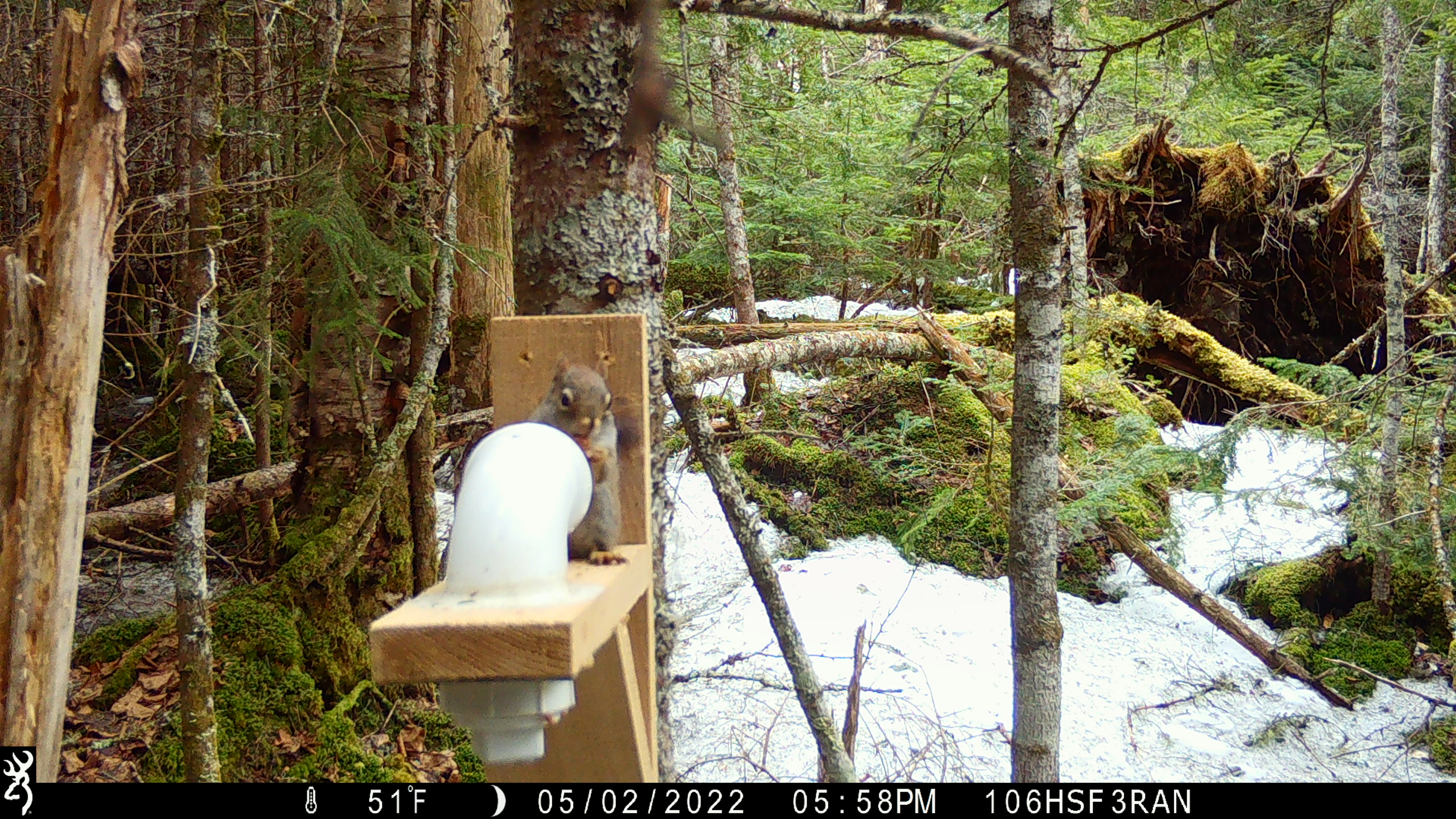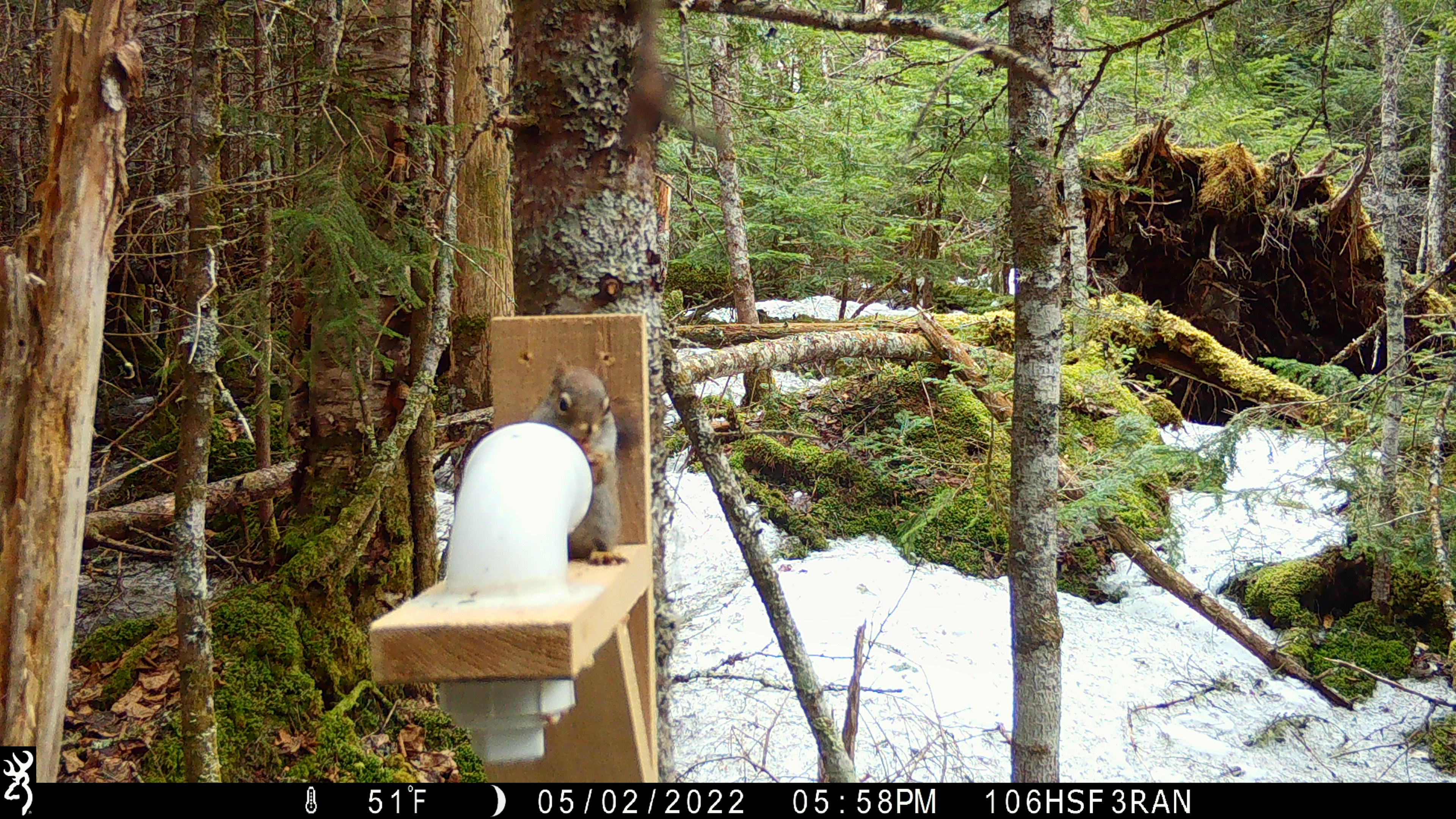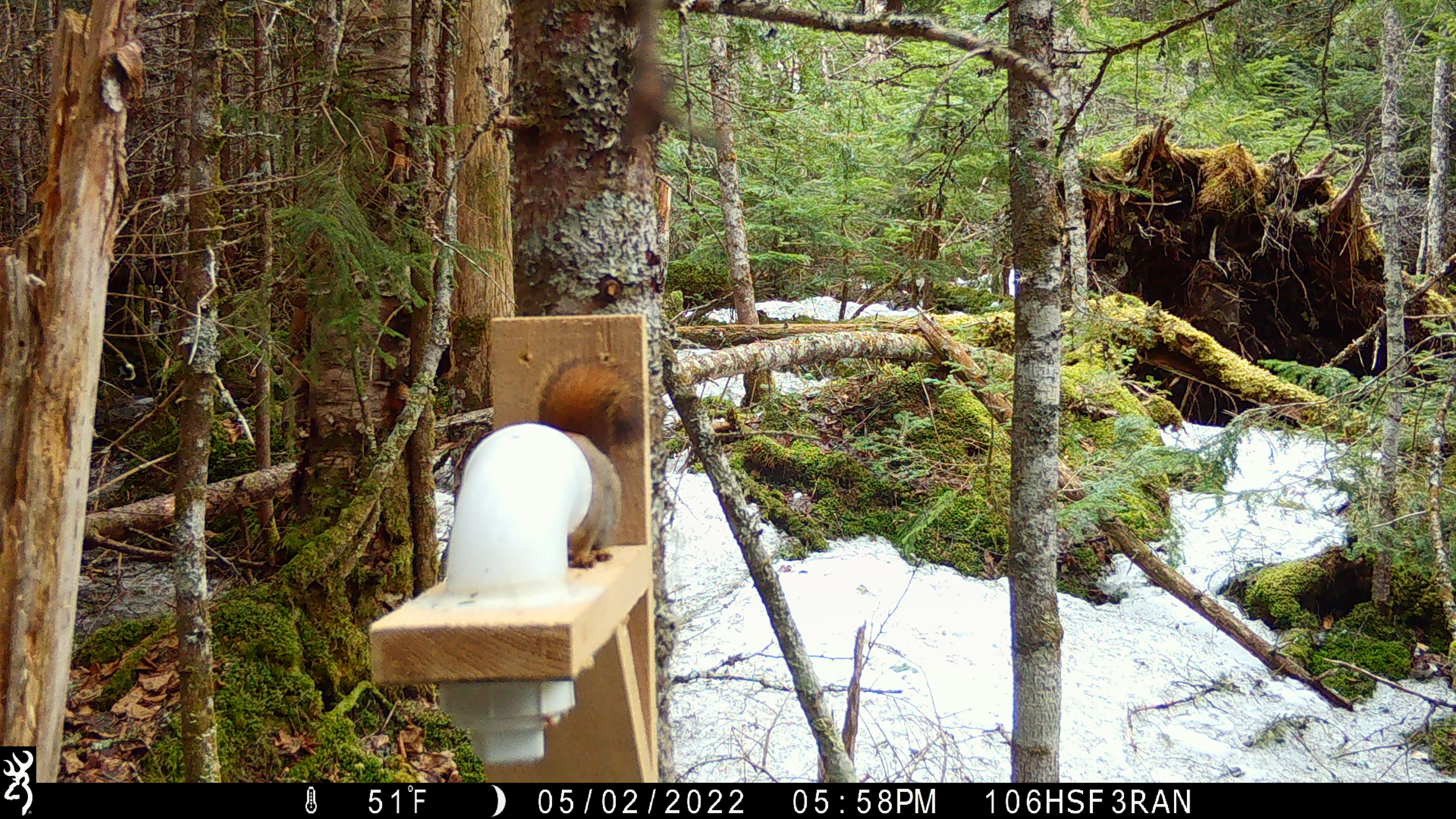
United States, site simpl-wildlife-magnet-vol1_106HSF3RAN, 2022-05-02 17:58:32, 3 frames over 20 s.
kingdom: Animalia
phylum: Chordata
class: Mammalia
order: Rodentia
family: Sciuridae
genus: Tamiasciurus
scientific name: Tamiasciurus hudsonicus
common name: red squirrel